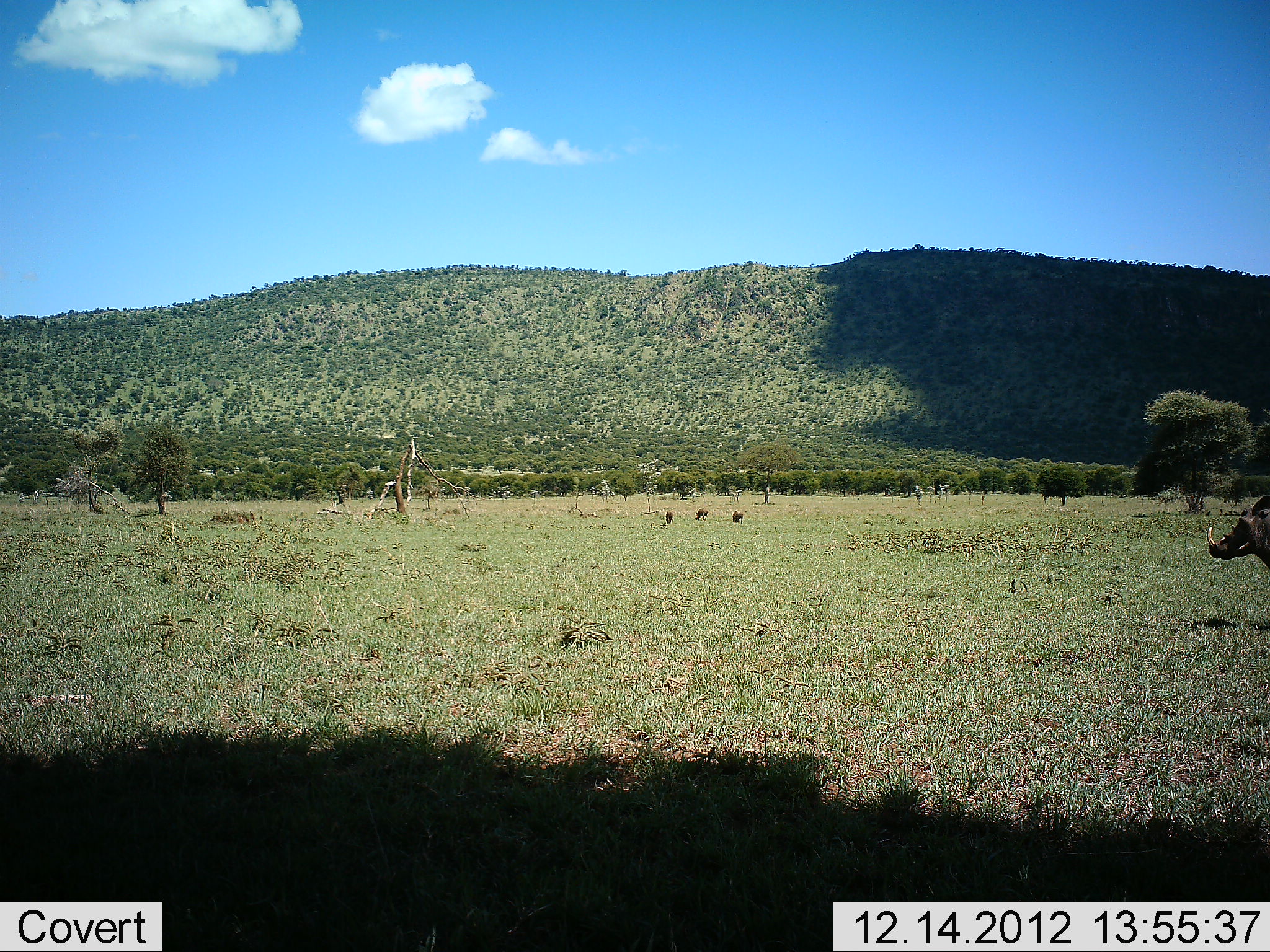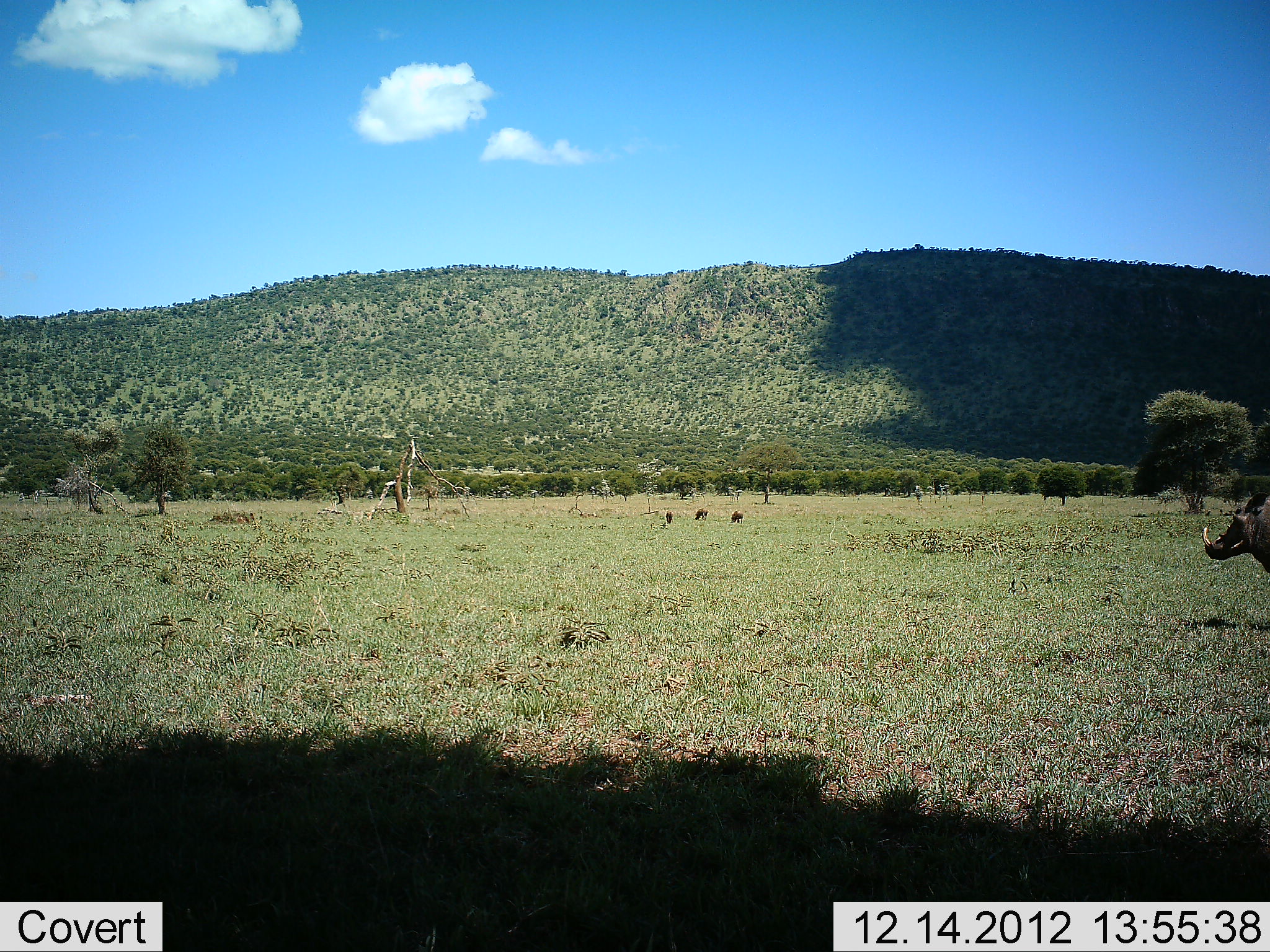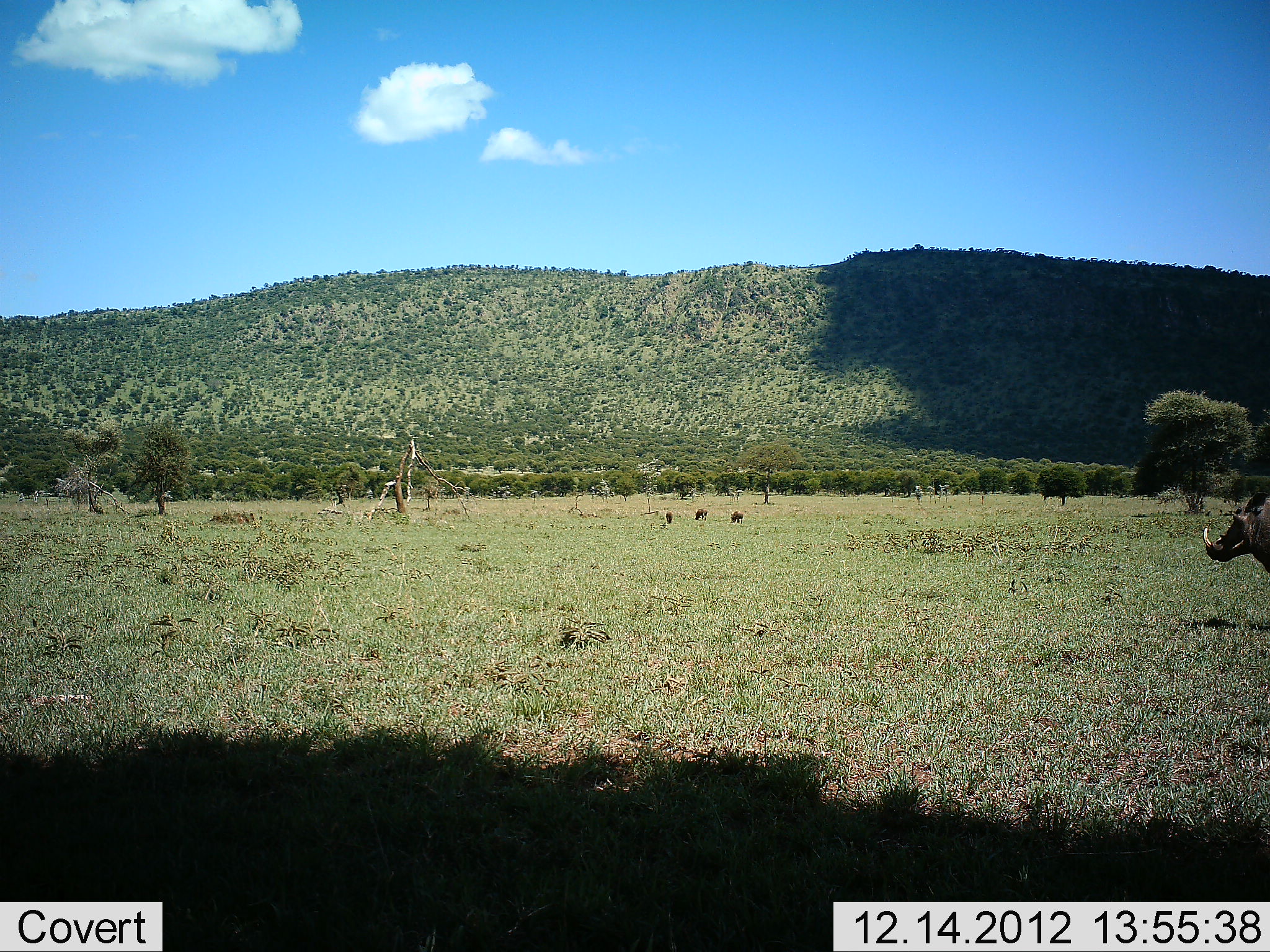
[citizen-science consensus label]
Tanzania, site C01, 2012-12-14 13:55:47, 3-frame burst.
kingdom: Animalia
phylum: Chordata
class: Mammalia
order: Artiodactyla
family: Suidae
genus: Phacochoerus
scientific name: Phacochoerus africanus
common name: warthog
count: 1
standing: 80%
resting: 0%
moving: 13%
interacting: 0%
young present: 0%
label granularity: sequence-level